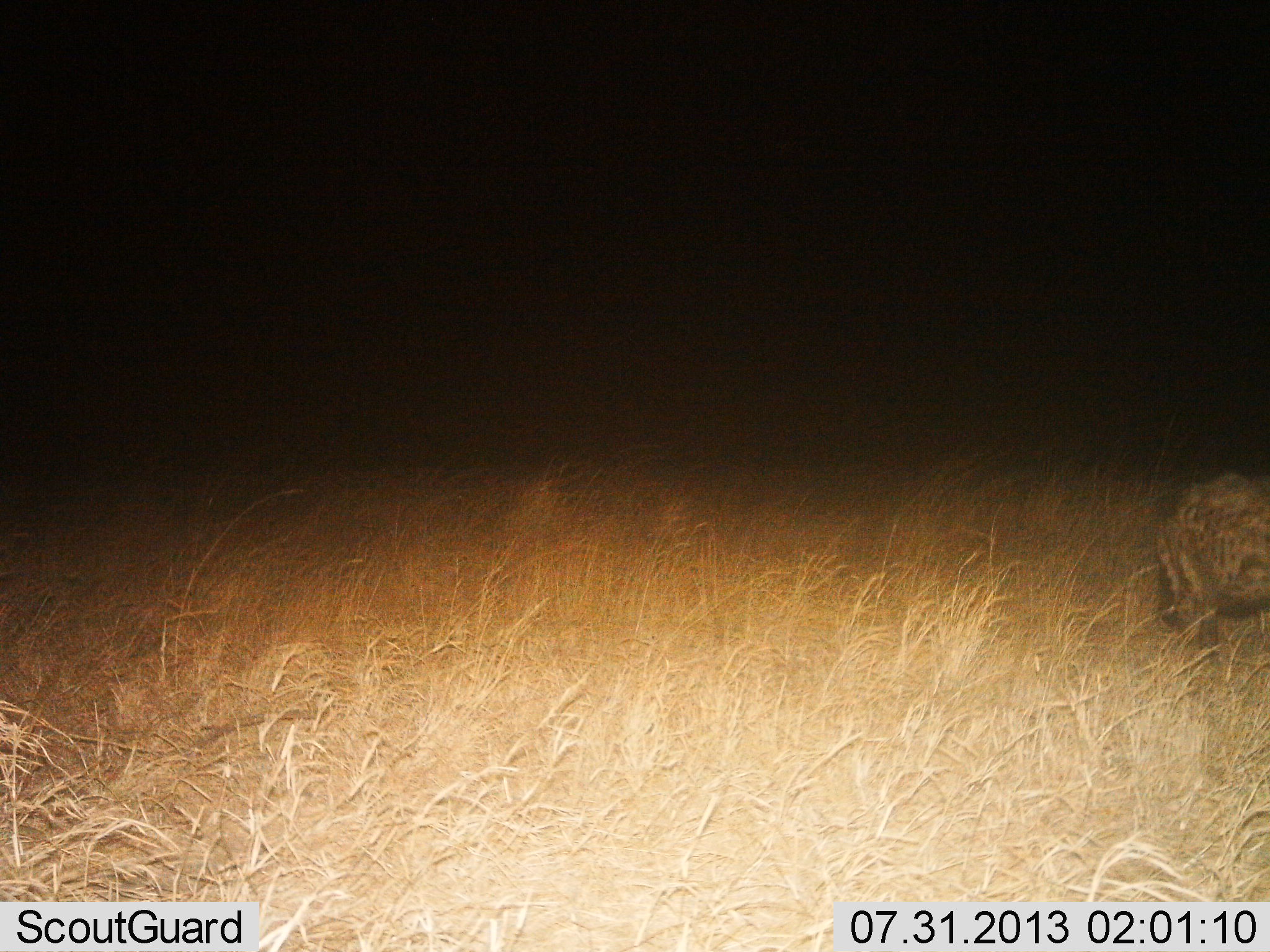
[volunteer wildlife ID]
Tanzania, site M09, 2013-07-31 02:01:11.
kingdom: Animalia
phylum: Chordata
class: Mammalia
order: Carnivora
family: Hyaenidae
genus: Crocuta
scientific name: Crocuta crocuta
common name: spotted hyena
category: hyenaspotted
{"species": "hyenaspotted (spotted hyena) (Crocuta crocuta)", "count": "1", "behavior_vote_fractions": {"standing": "56%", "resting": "0%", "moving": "44%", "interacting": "0%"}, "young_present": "0%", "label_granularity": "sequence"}